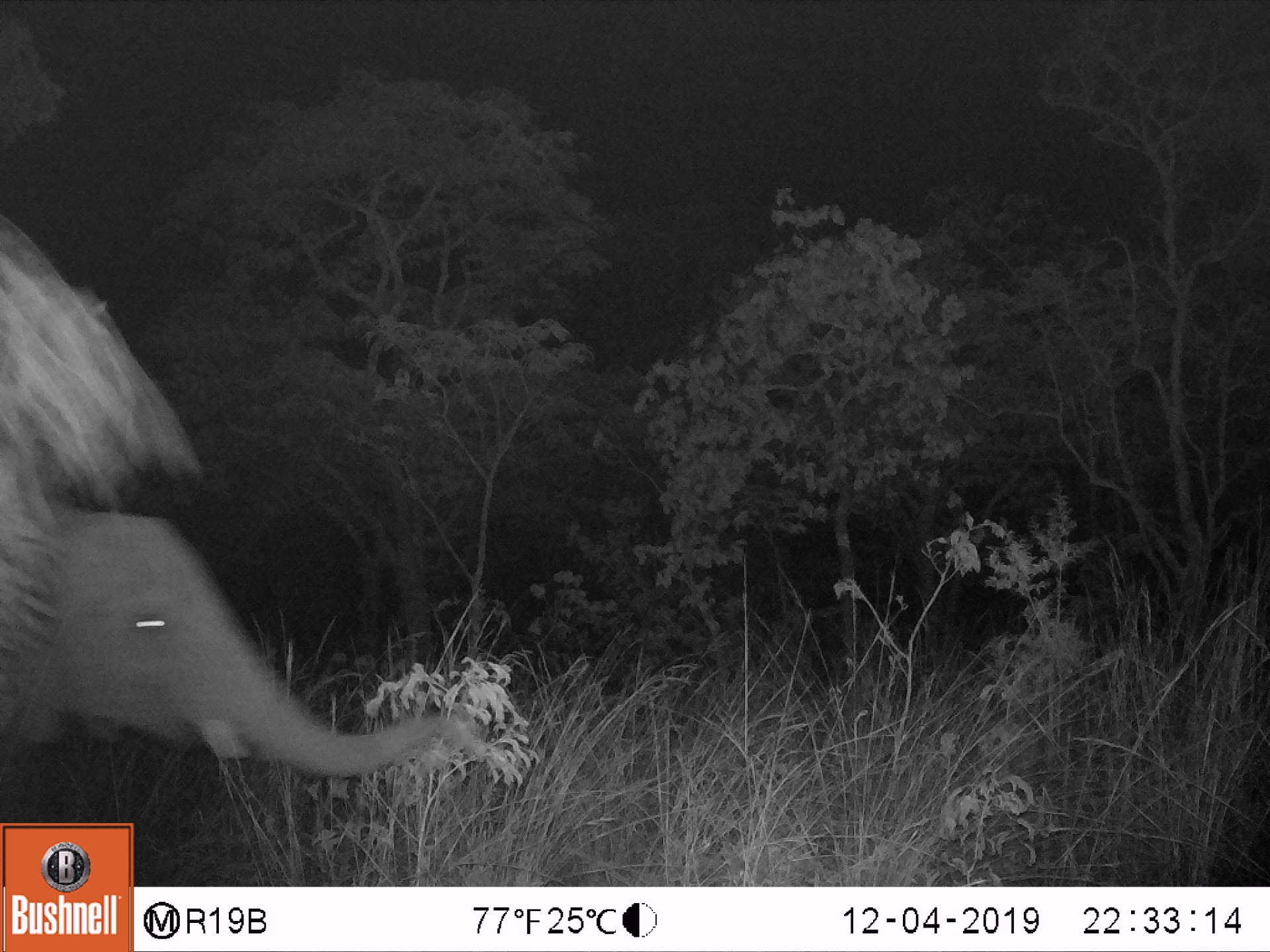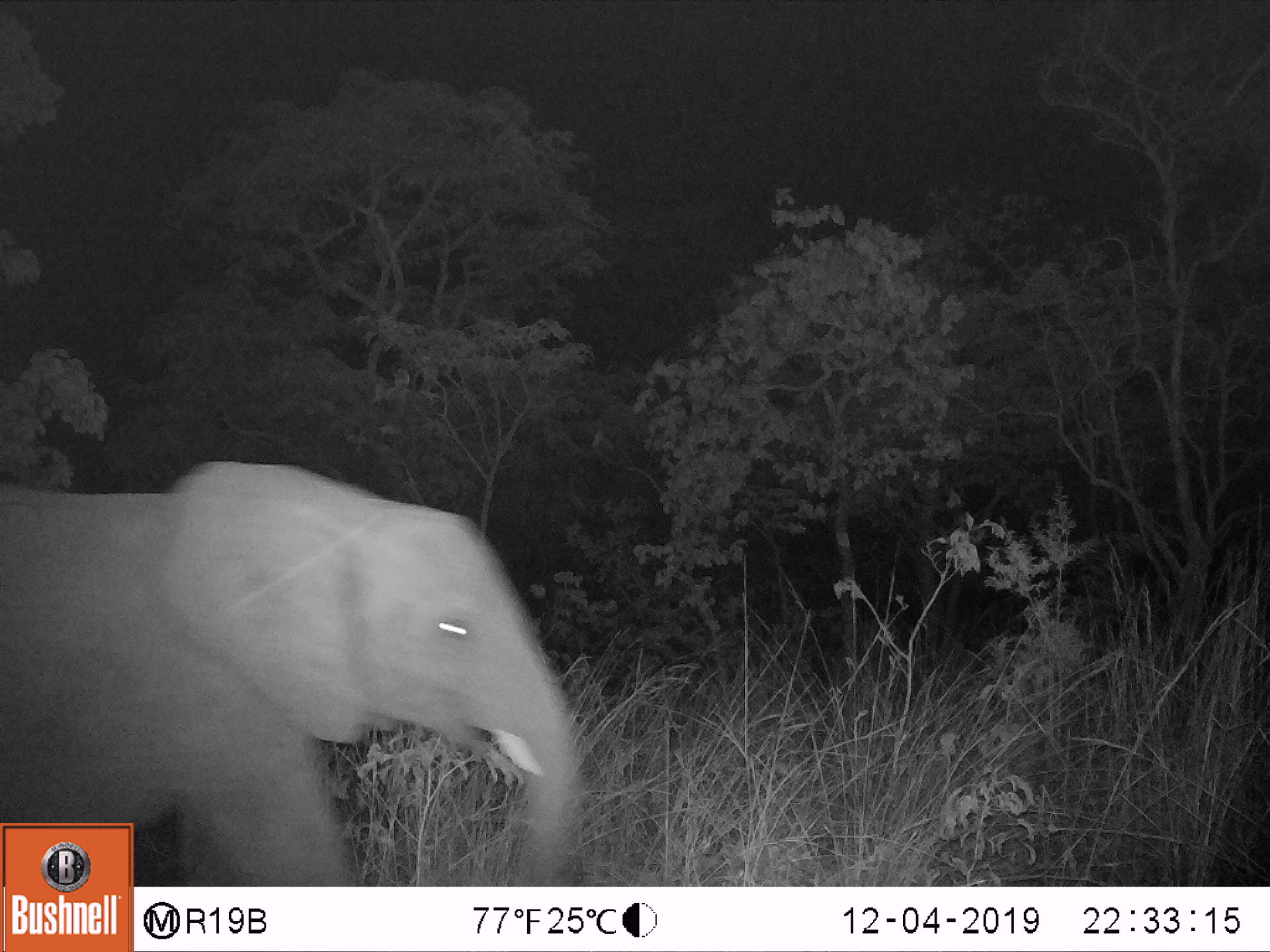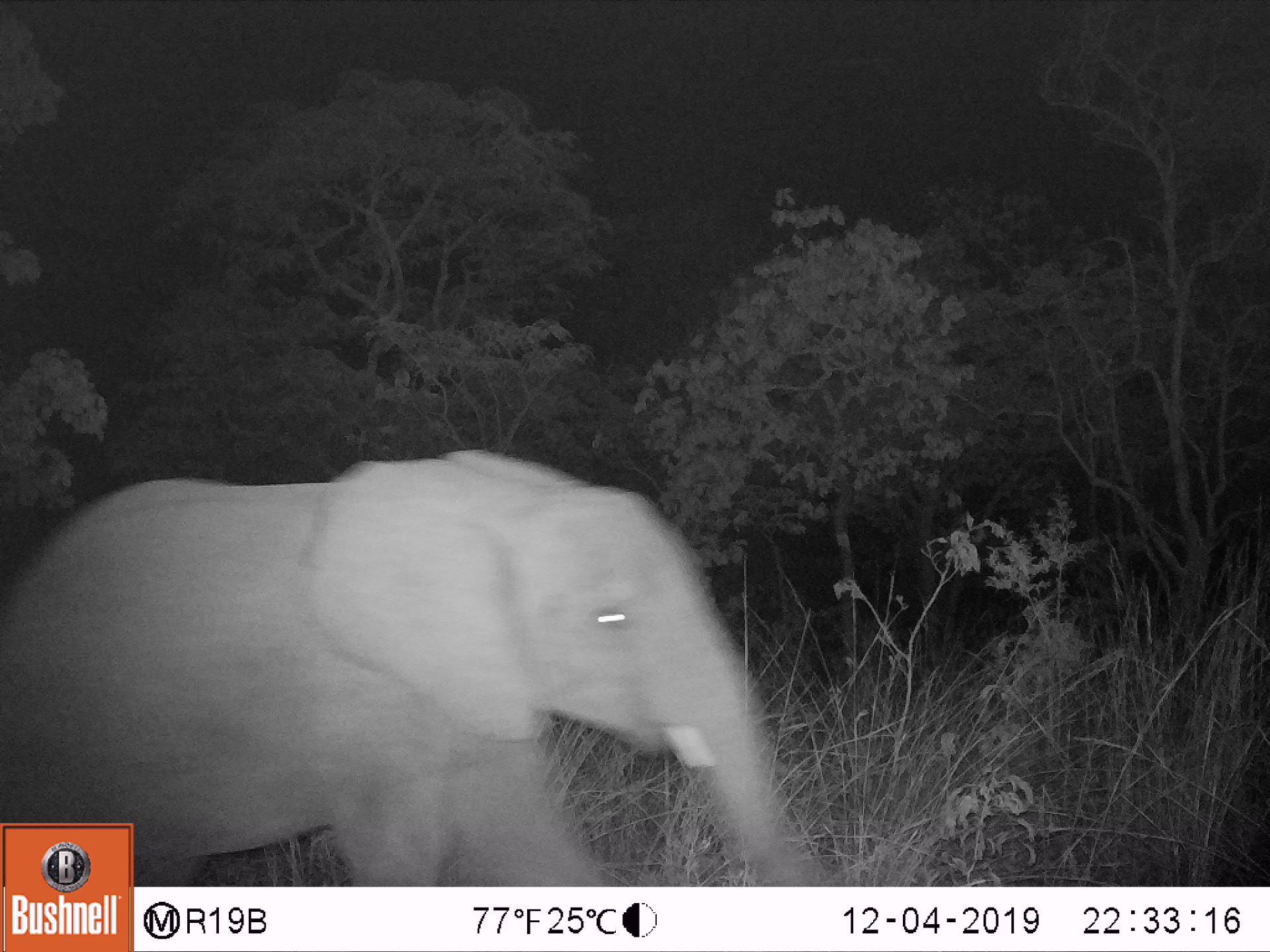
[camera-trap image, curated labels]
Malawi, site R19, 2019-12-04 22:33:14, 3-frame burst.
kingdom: Animalia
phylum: Chordata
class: Mammalia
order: Proboscidea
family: Elephantidae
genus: Loxodonta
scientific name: Loxodonta africana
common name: african savanna elephant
African savanna elephant (Loxodonta africana), count 1.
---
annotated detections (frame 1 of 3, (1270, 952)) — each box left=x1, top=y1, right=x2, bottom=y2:
african savanna elephant: left=0, top=491, right=503, bottom=785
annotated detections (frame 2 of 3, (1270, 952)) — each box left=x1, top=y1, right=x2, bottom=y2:
african savanna elephant: left=135, top=457, right=581, bottom=884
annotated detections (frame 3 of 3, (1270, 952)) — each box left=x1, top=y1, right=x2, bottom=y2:
african savanna elephant: left=137, top=447, right=813, bottom=882